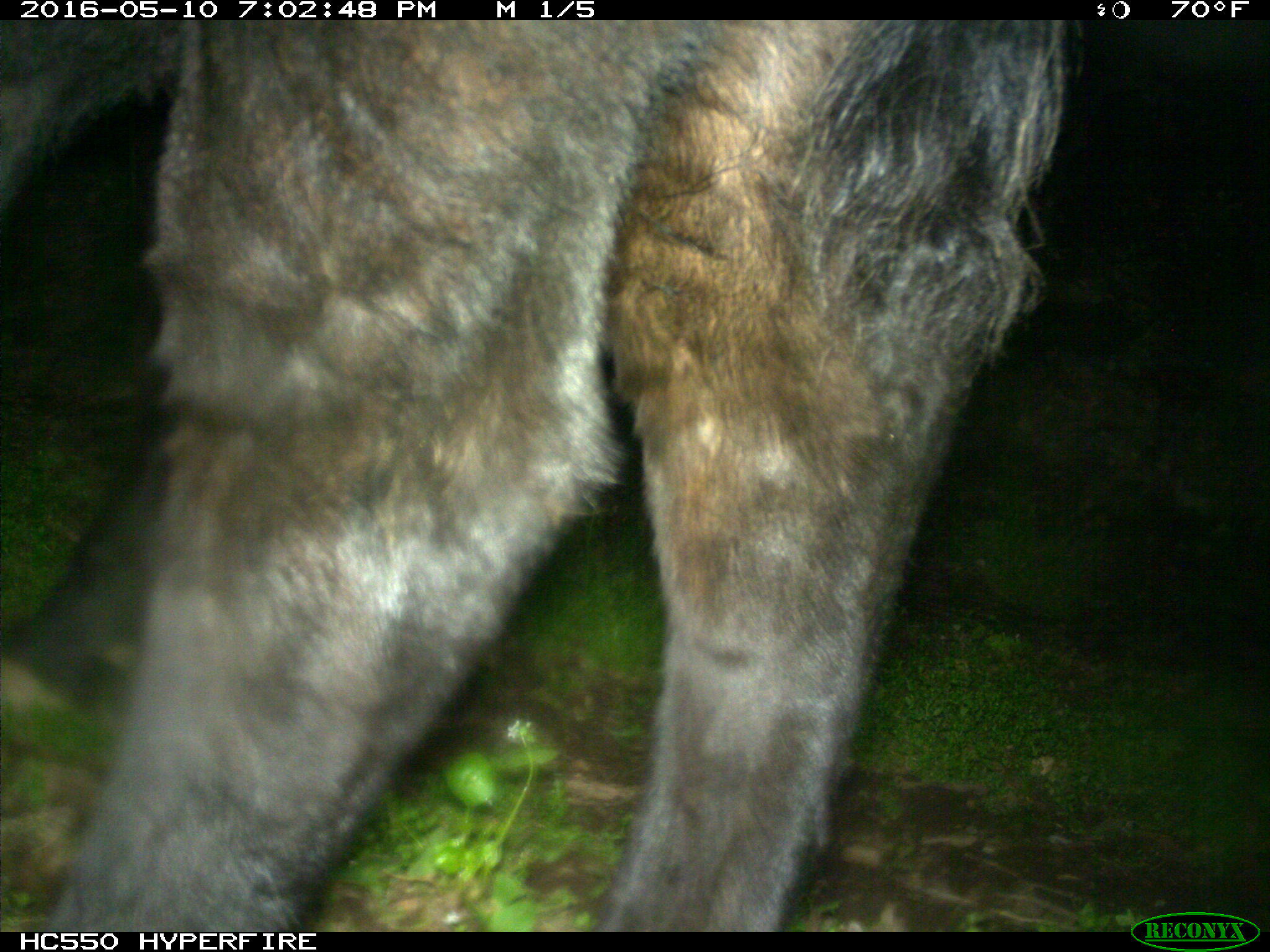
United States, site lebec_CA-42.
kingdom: Animalia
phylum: Chordata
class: Mammalia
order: Artiodactyla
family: Bovidae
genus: Bos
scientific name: Bos taurus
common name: domestic cow